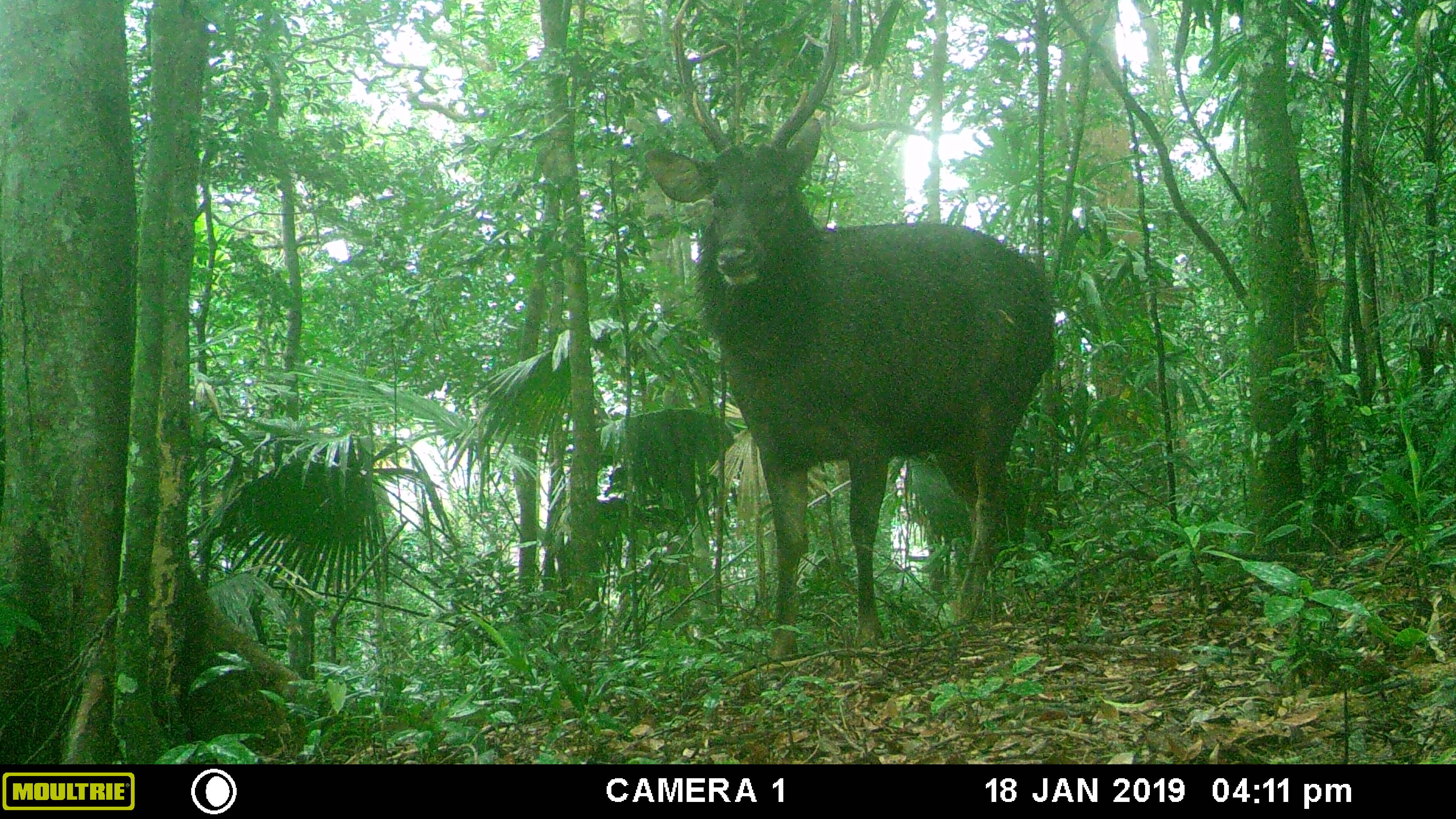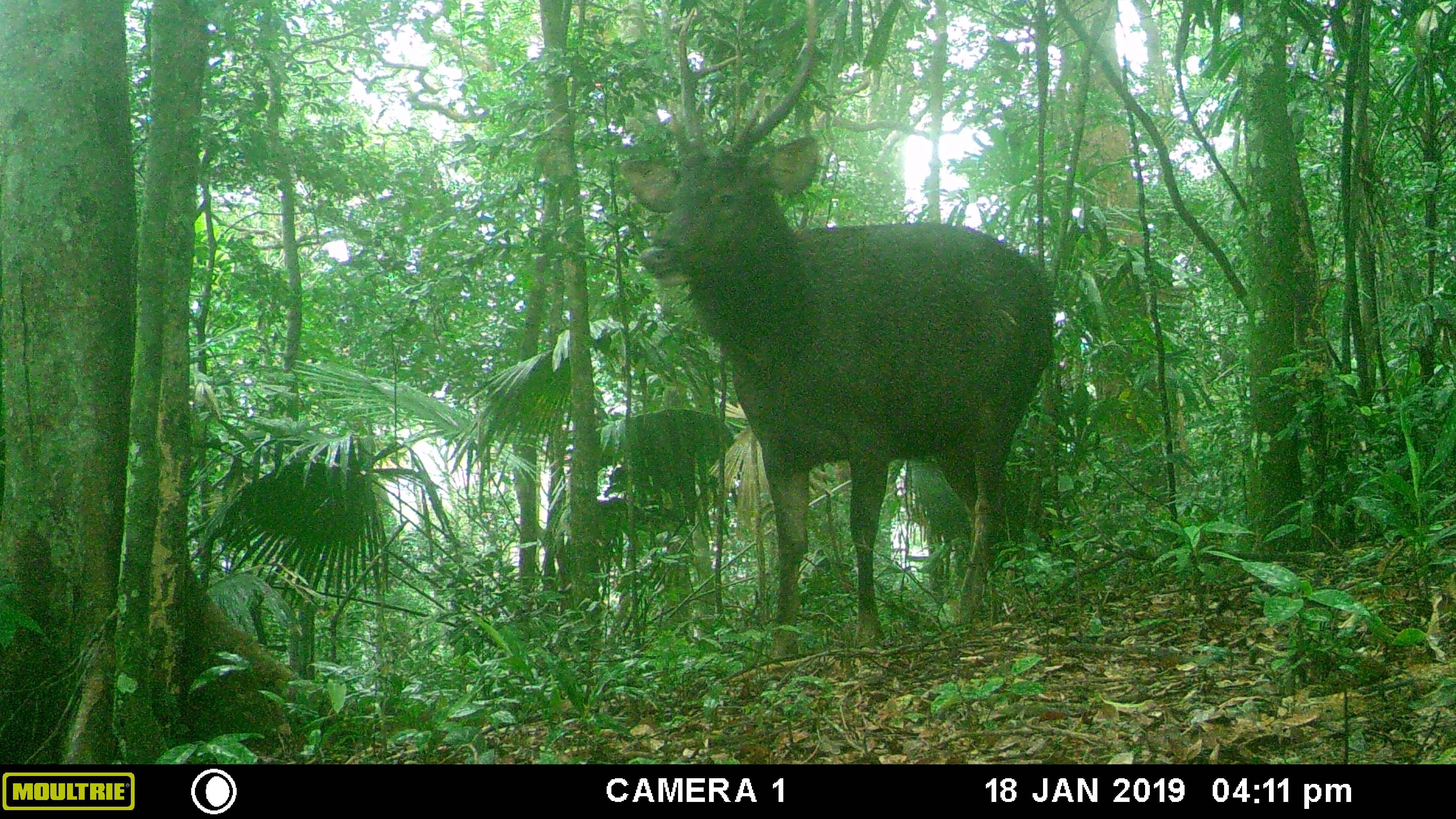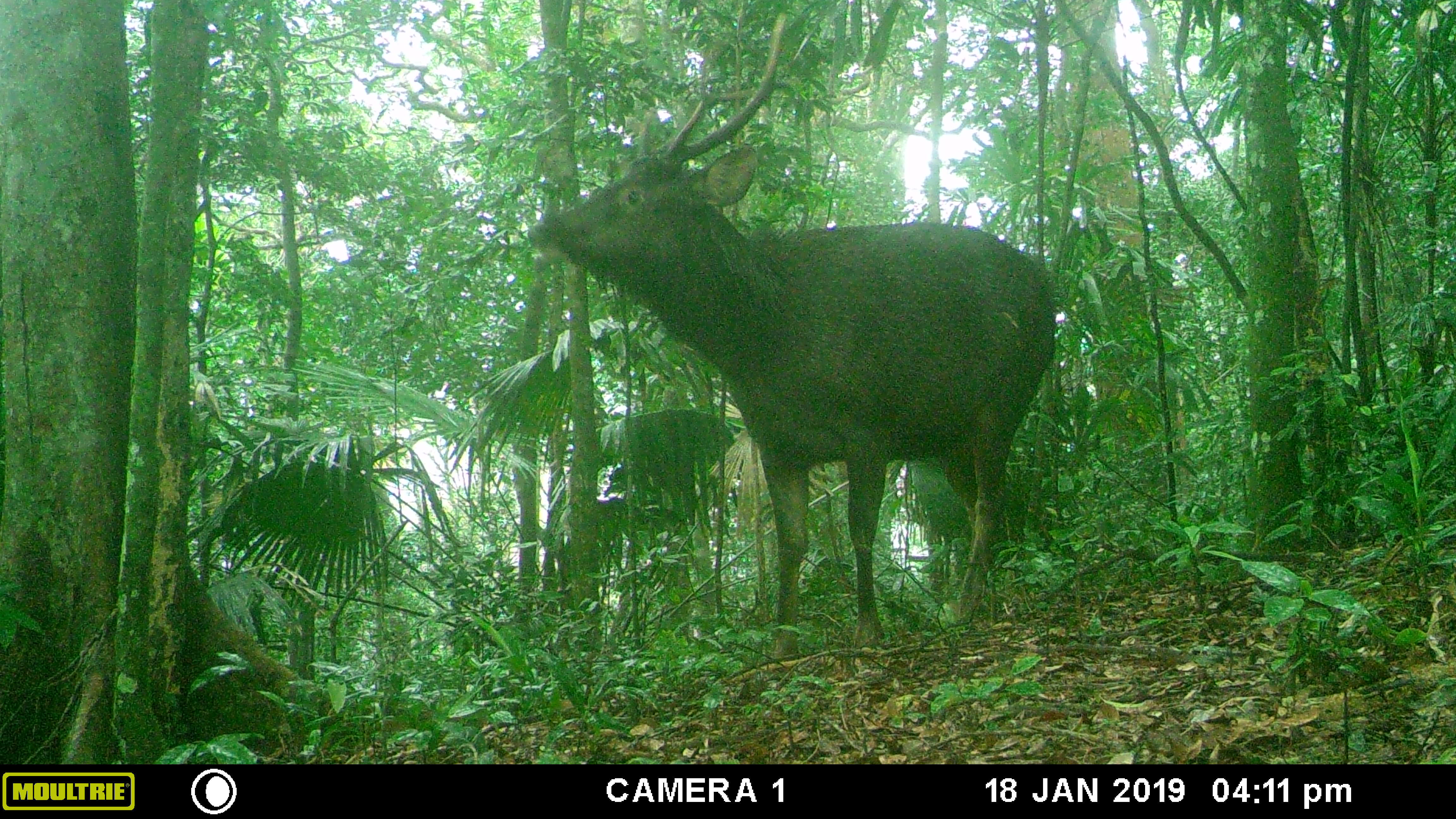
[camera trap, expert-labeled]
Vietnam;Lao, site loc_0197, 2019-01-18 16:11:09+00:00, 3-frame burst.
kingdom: Animalia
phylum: Chordata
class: Mammalia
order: Artiodactyla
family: Cervidae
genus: Rusa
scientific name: Rusa unicolor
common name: sambar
Sambar (Rusa unicolor). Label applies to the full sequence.